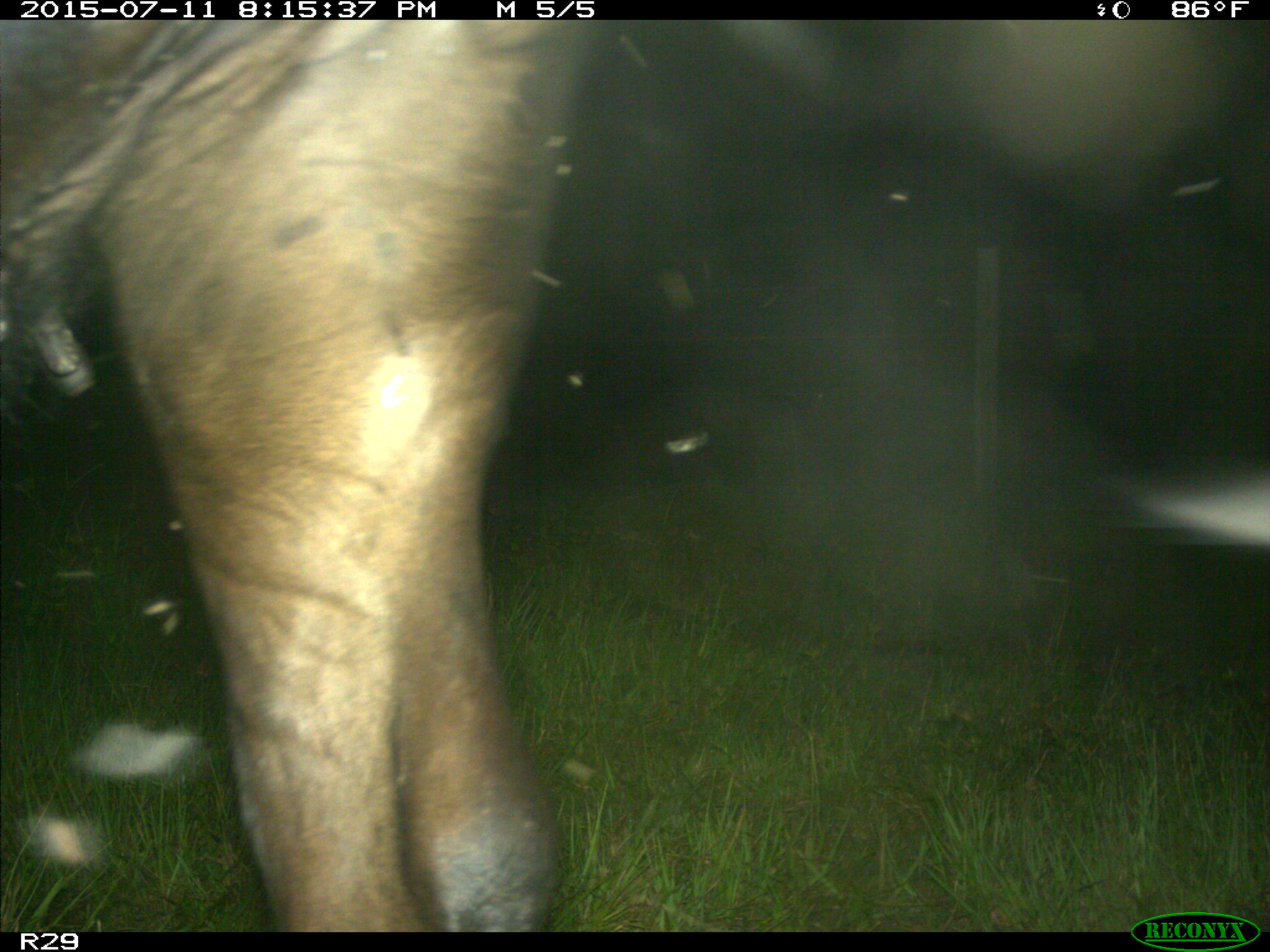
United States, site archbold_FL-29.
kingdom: Animalia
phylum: Chordata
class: Mammalia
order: Artiodactyla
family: Bovidae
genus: Bos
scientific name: Bos taurus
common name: domestic cow